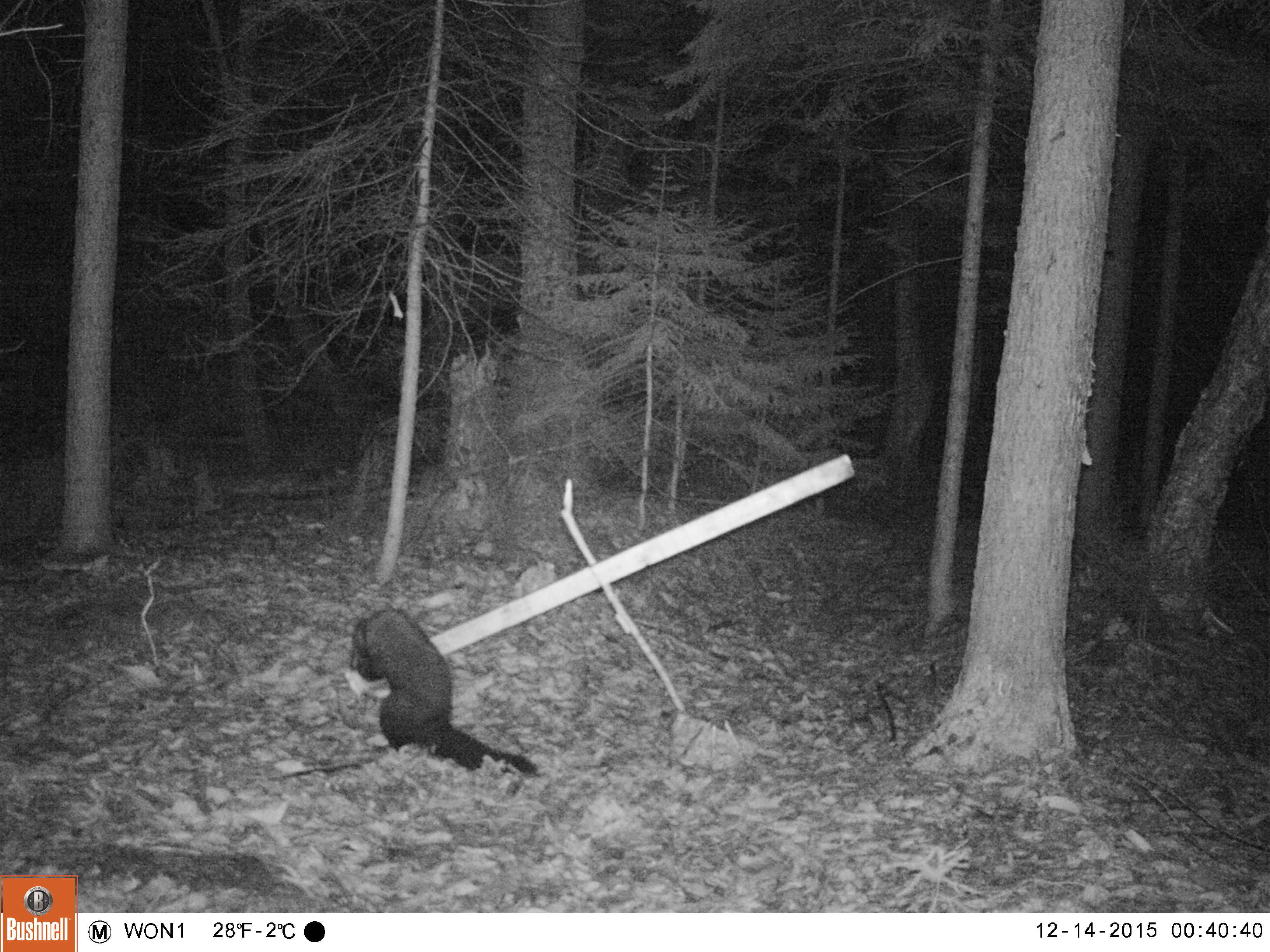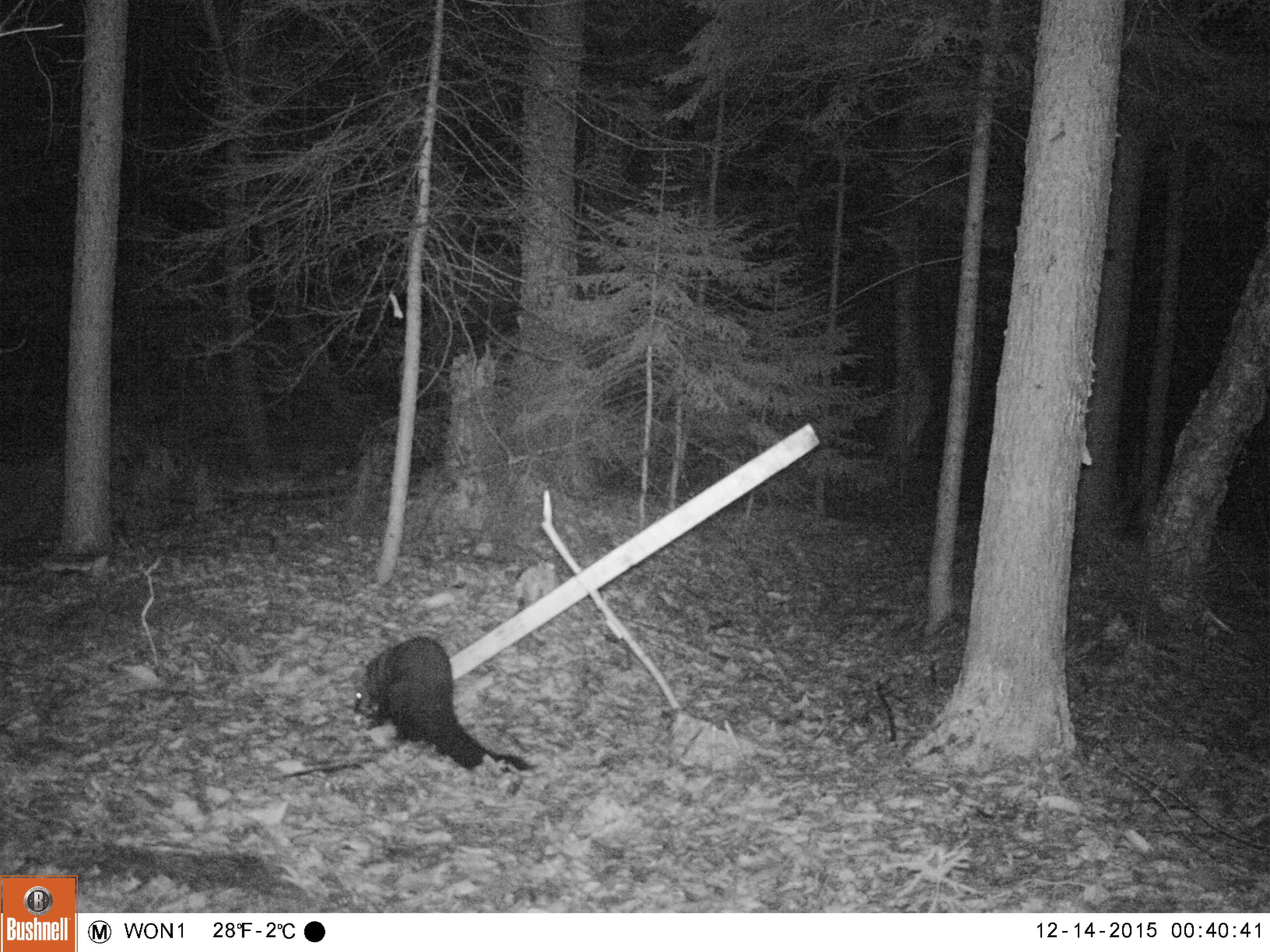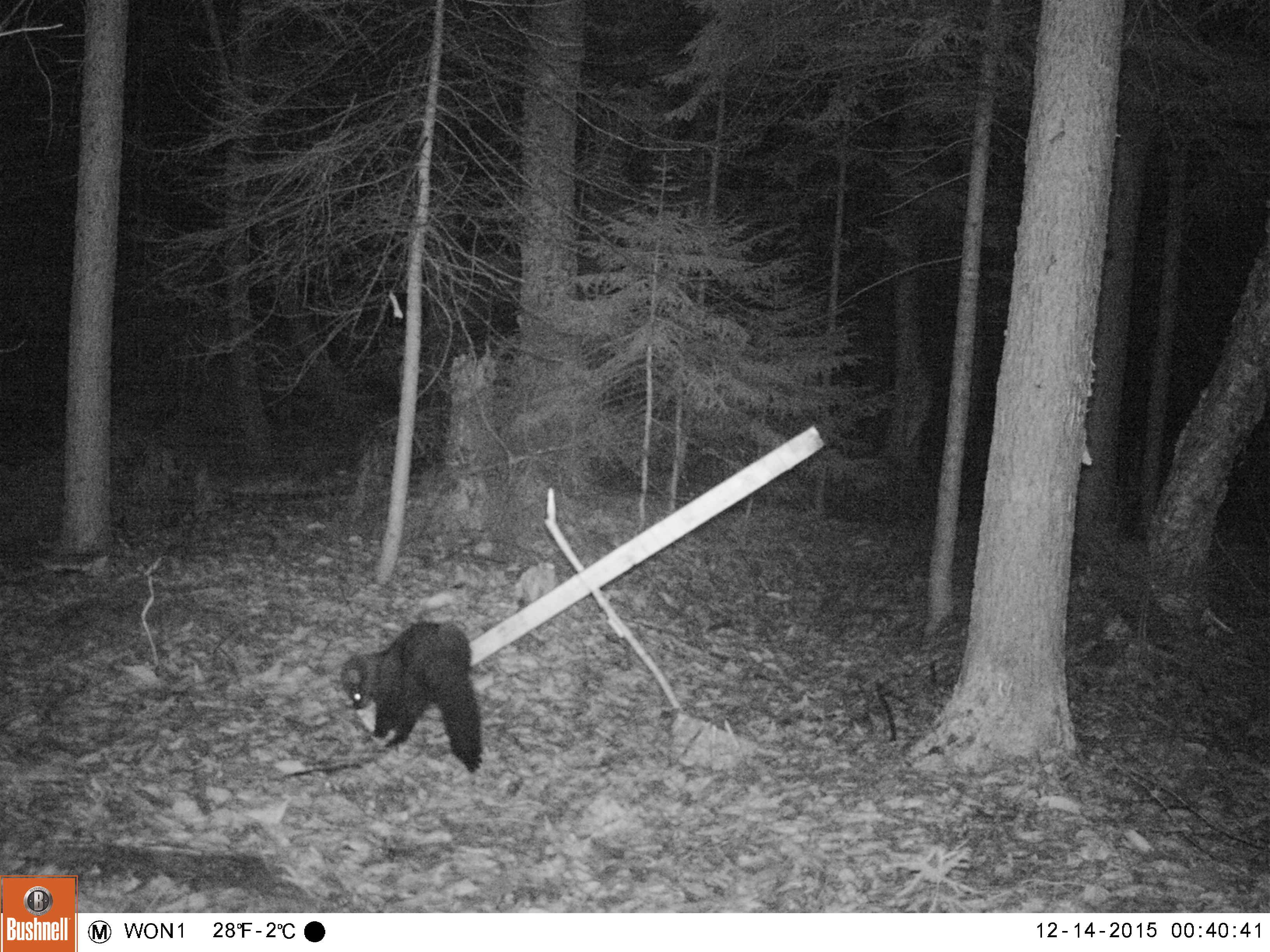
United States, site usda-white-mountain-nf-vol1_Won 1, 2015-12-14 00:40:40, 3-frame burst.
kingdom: Animalia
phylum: Chordata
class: Mammalia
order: Carnivora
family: Mustelidae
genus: Pekania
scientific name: Pekania pennanti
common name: fisher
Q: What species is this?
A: Fisher (Pekania pennanti).